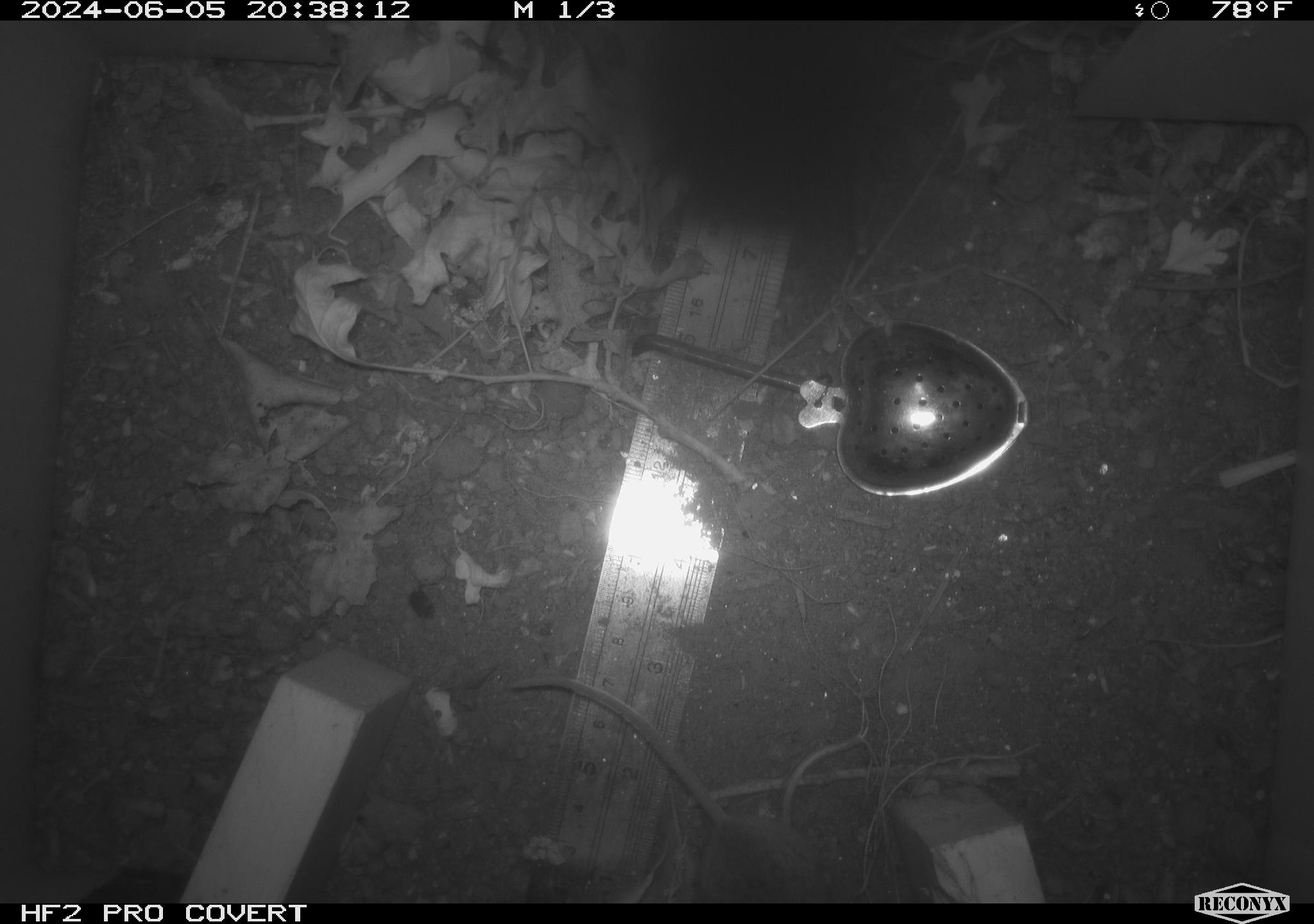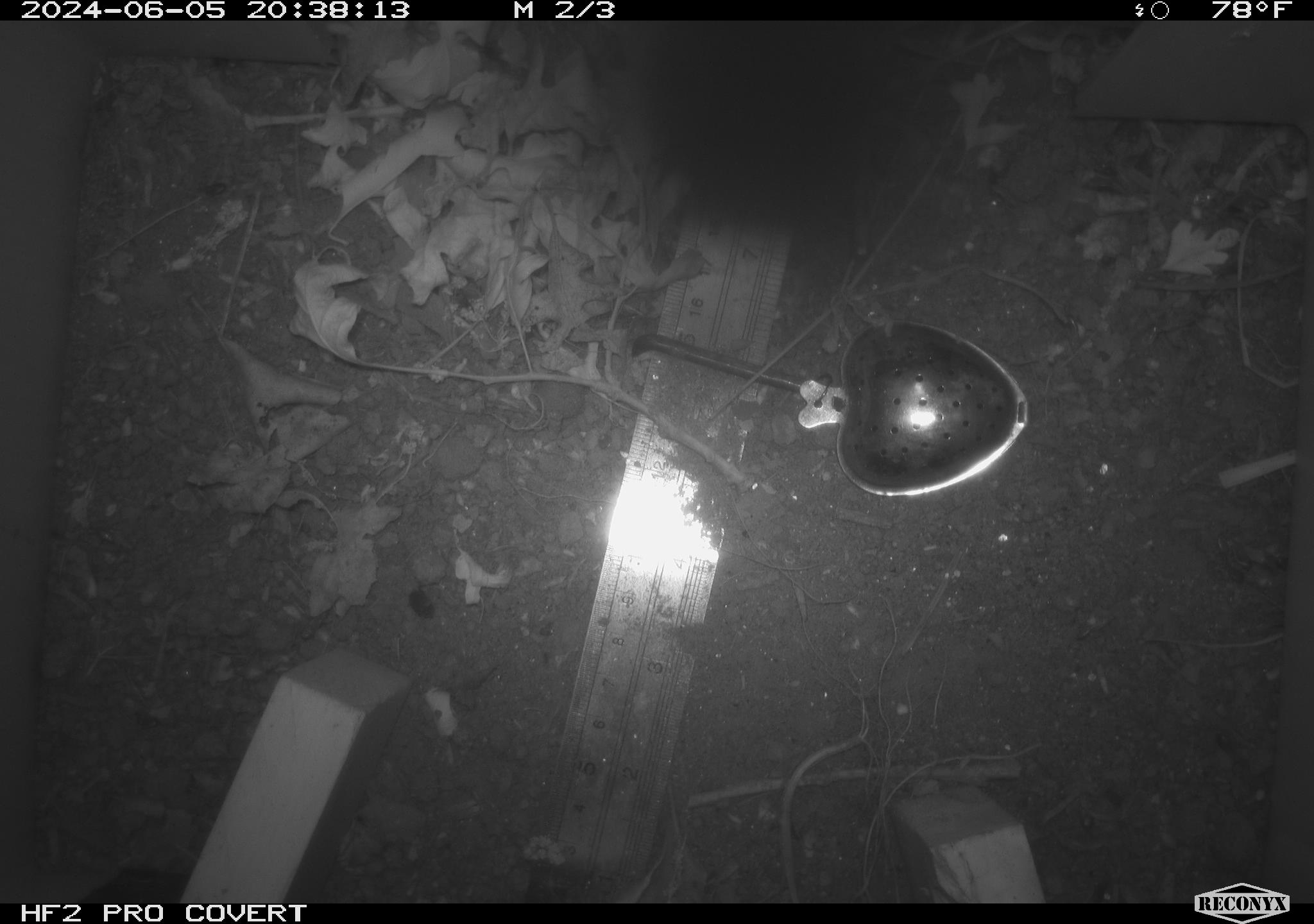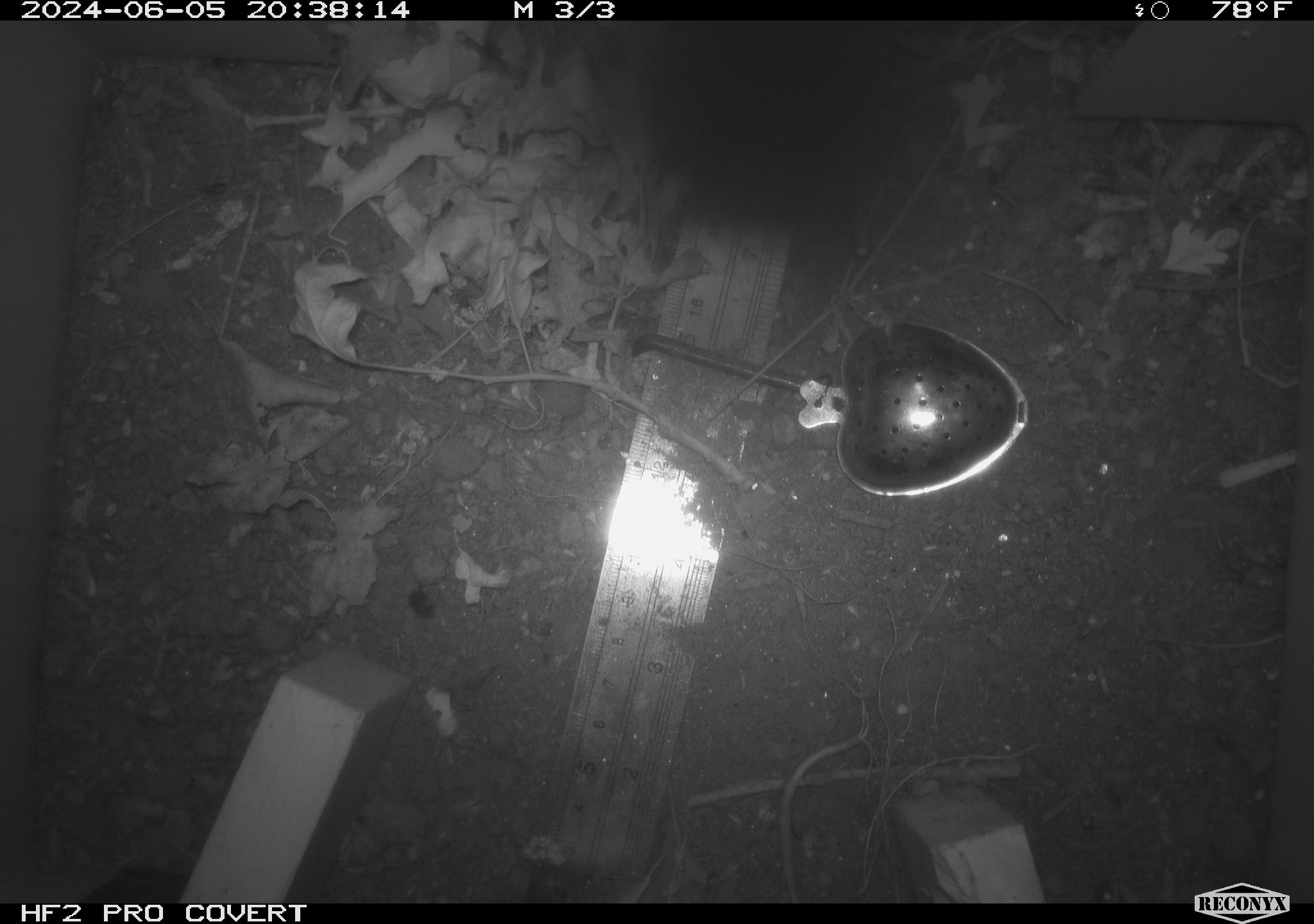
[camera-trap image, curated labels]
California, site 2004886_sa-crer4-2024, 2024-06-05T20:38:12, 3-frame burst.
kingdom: Animalia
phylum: Chordata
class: Mammalia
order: Rodentia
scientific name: Rodentia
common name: mouse species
Mouse species (Rodentia).